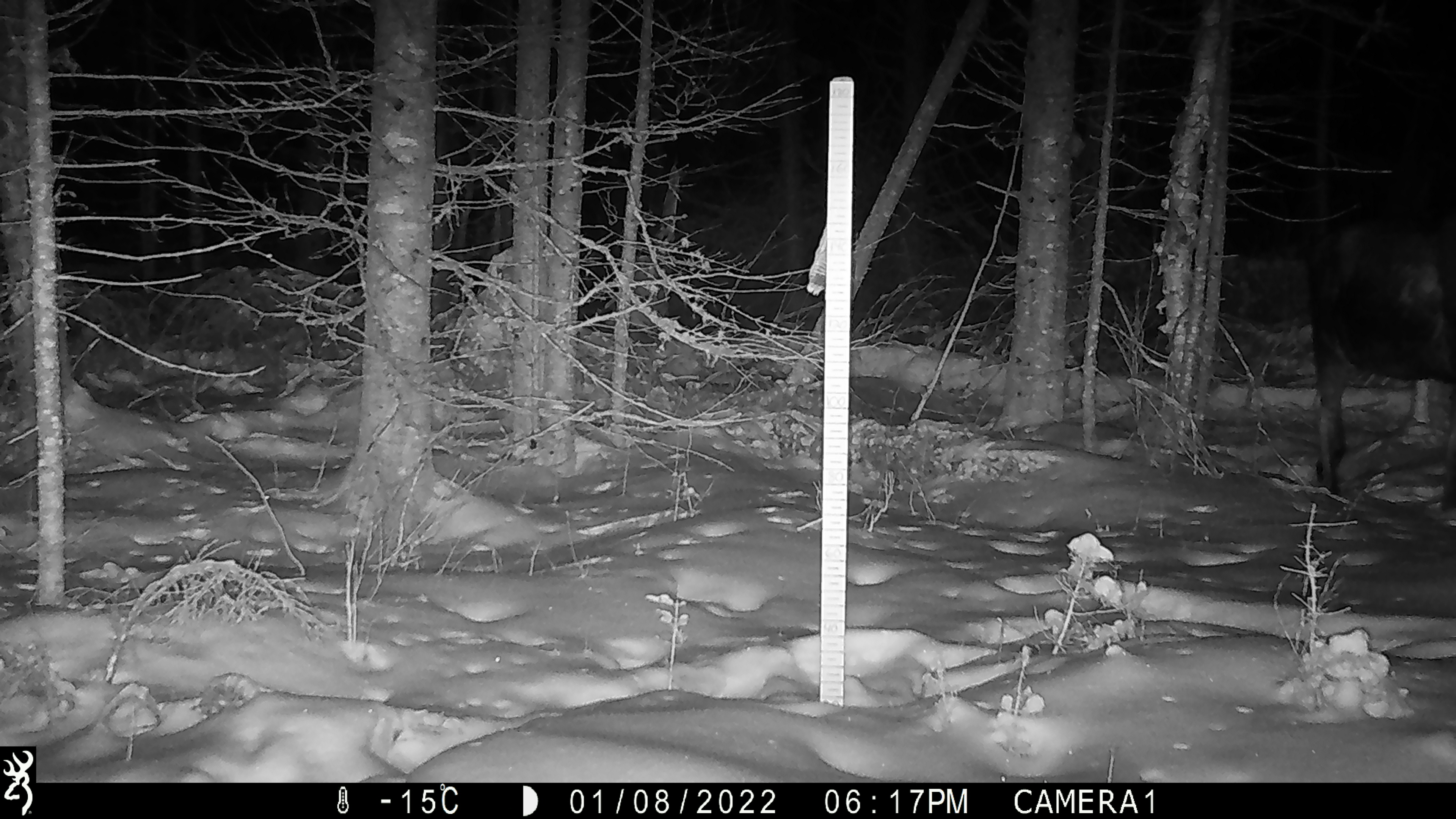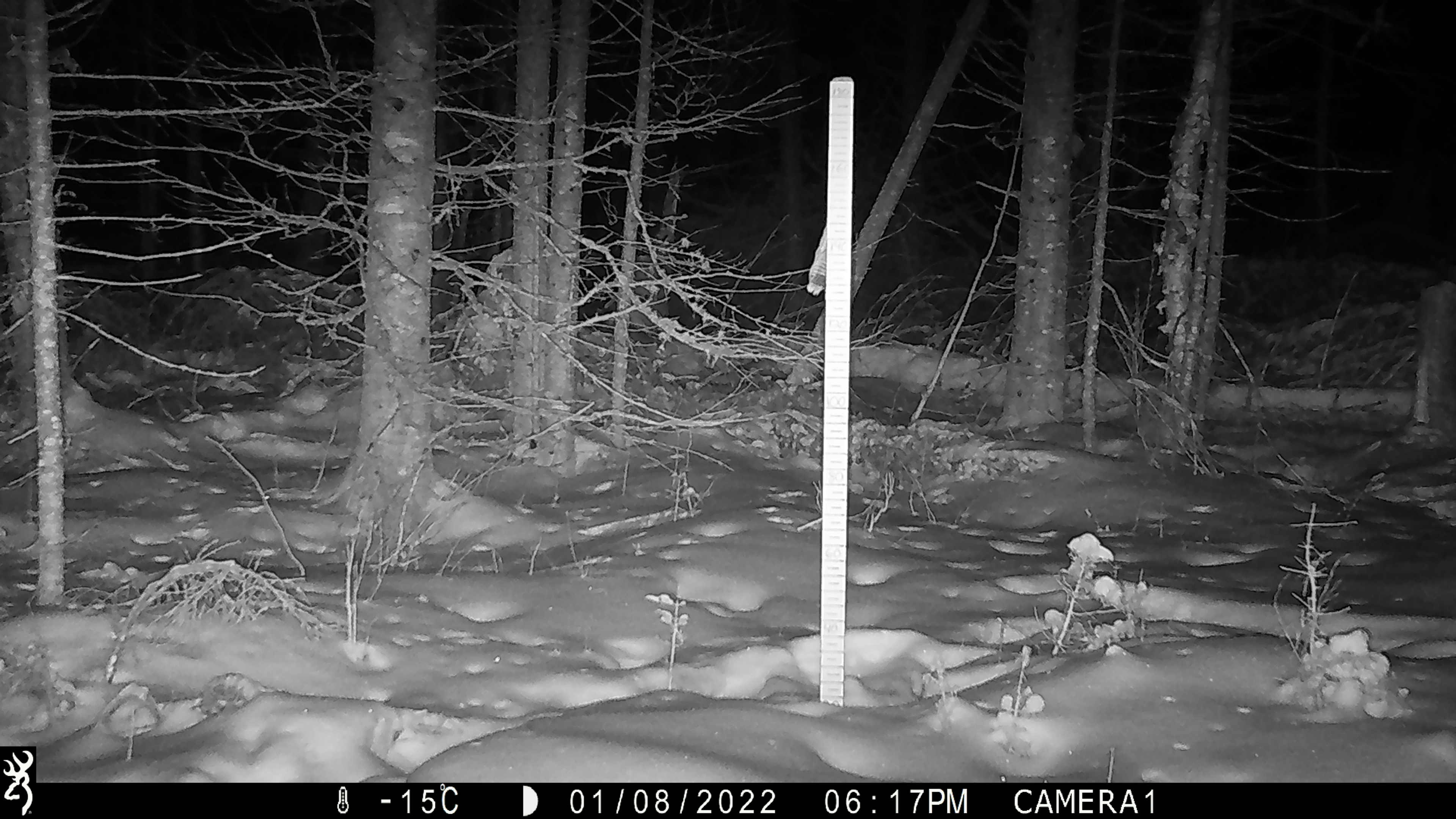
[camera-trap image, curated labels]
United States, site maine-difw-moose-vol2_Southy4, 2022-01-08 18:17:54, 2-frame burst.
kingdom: Animalia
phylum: Chordata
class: Mammalia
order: Artiodactyla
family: Cervidae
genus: Alces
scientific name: Alces alces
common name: moose